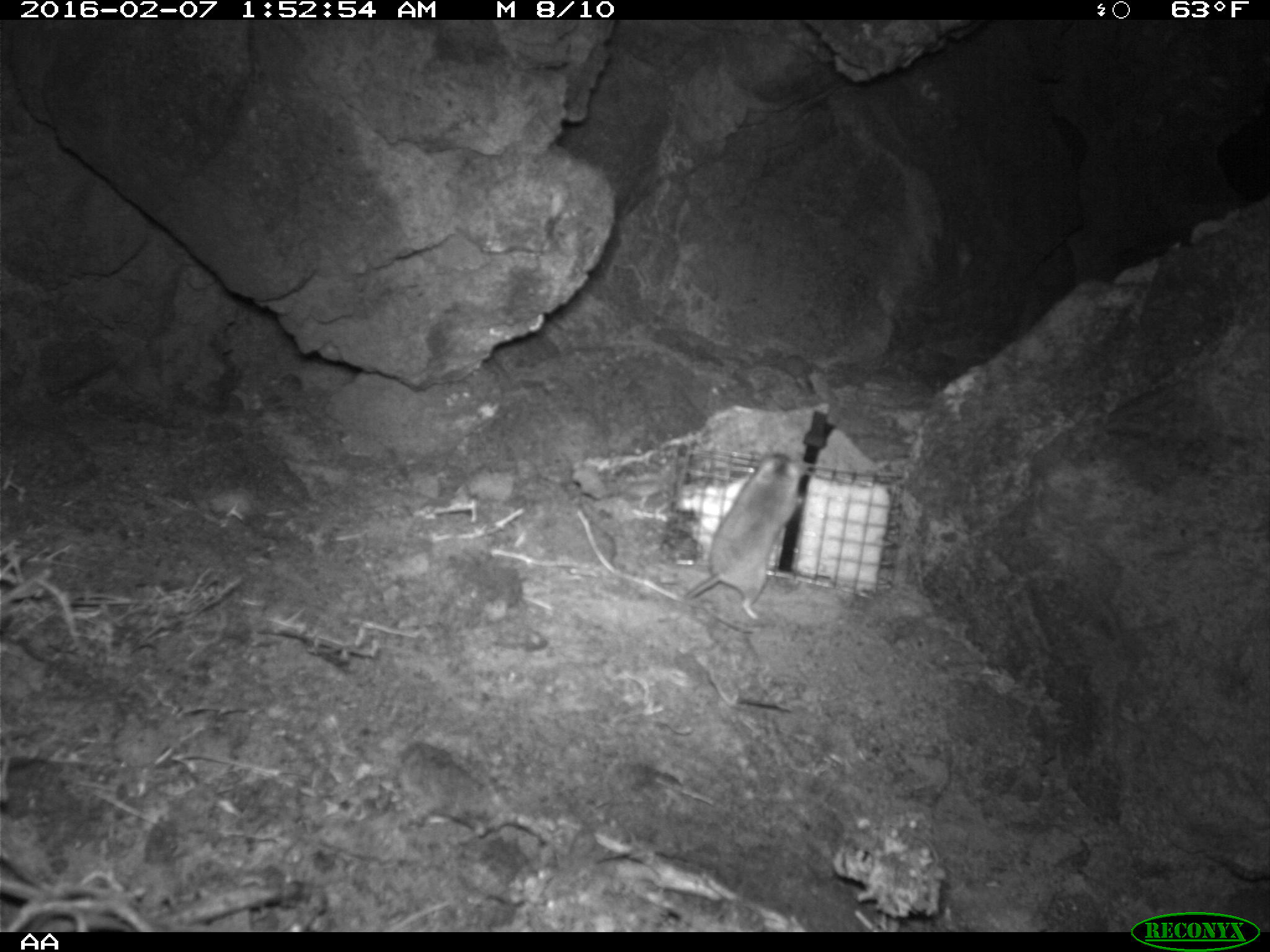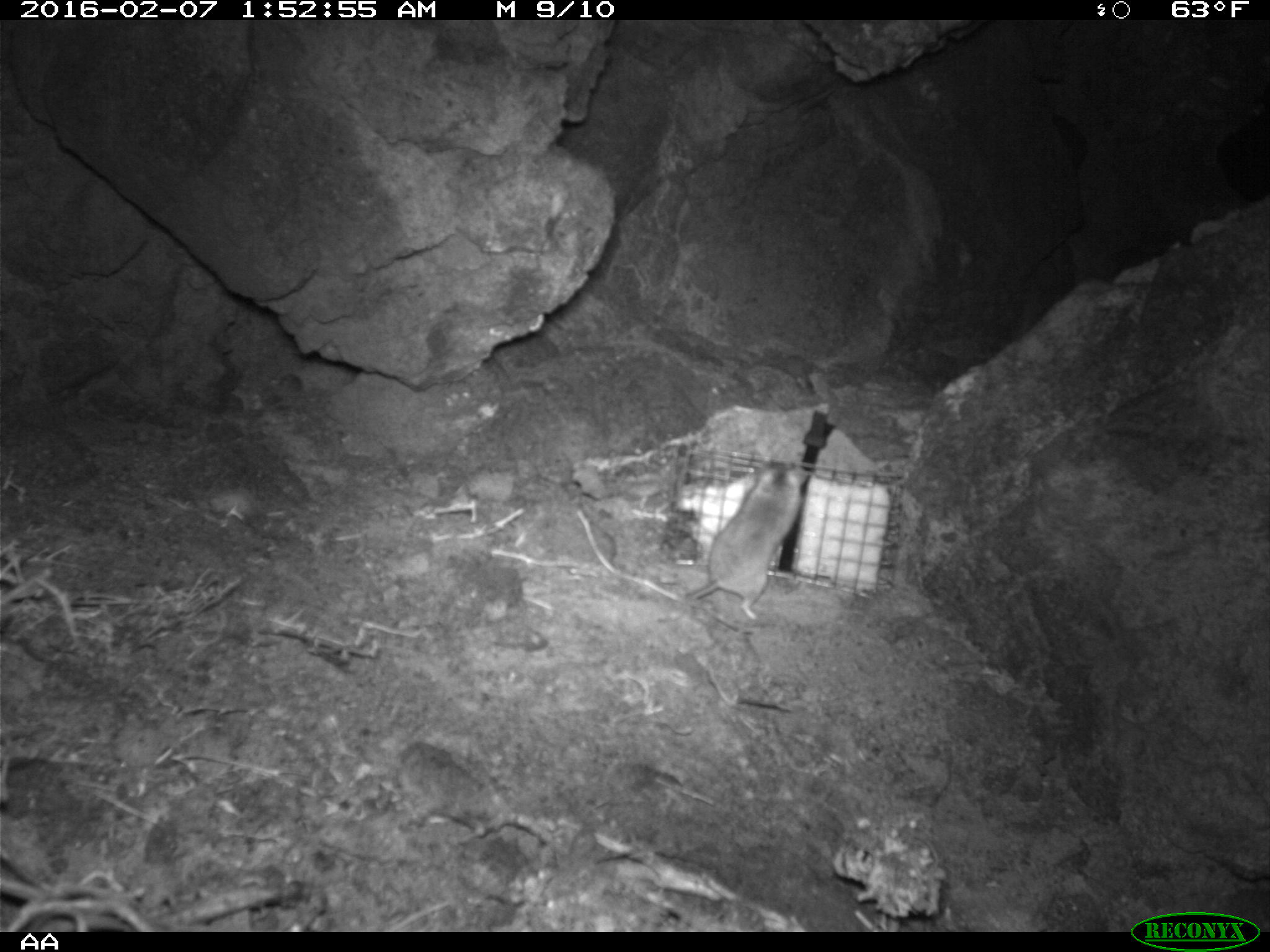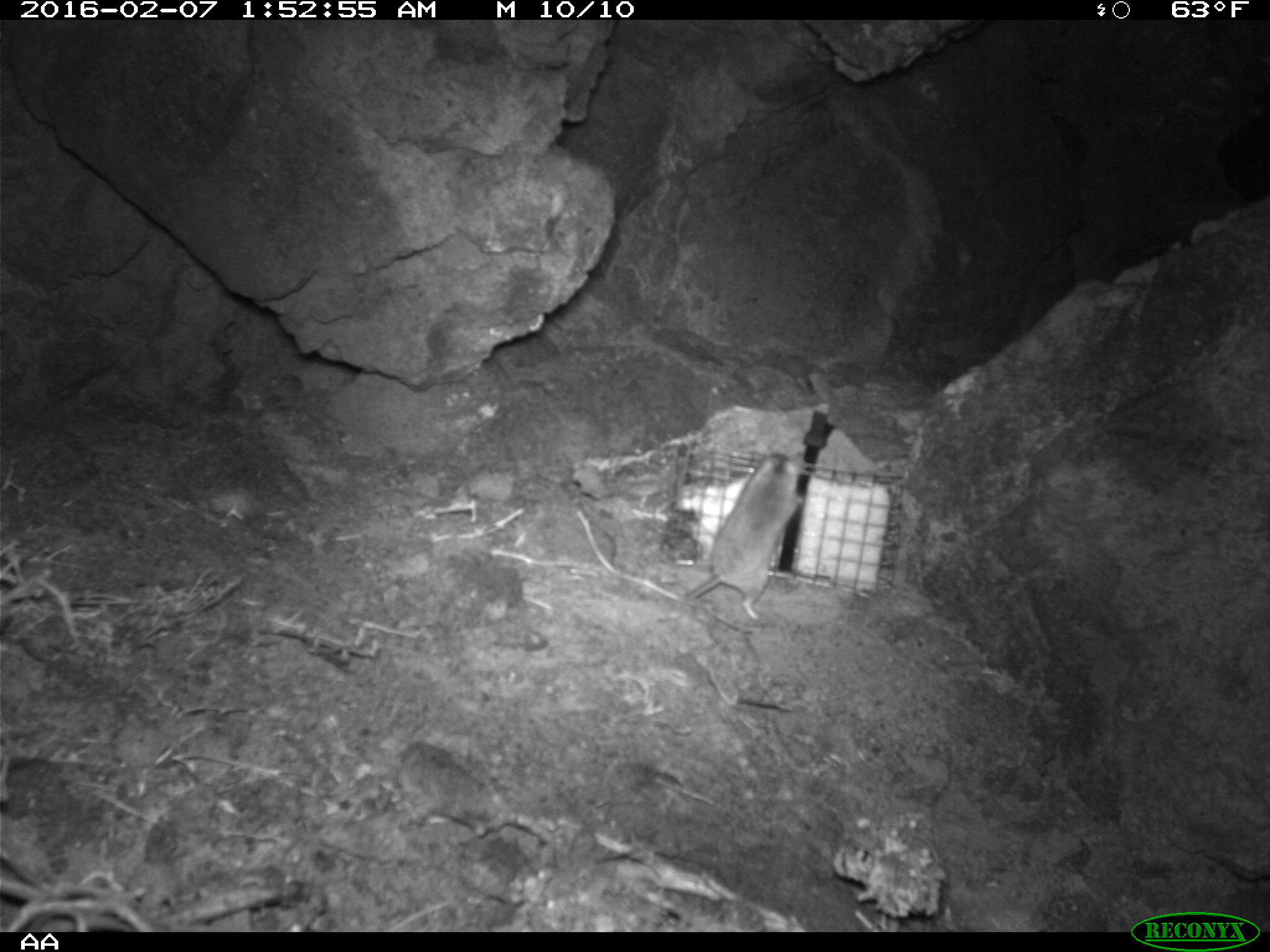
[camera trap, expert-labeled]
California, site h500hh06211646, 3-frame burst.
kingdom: Animalia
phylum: Chordata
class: Mammalia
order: Rodentia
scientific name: Rodentia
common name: rodent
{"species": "rodent (Rodentia)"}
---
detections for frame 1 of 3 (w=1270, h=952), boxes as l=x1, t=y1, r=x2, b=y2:
rodent: l=684, t=452, r=804, b=620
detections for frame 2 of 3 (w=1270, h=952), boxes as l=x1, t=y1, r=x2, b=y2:
rodent: l=651, t=461, r=807, b=620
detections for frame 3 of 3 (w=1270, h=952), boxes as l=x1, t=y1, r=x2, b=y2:
rodent: l=685, t=454, r=804, b=618